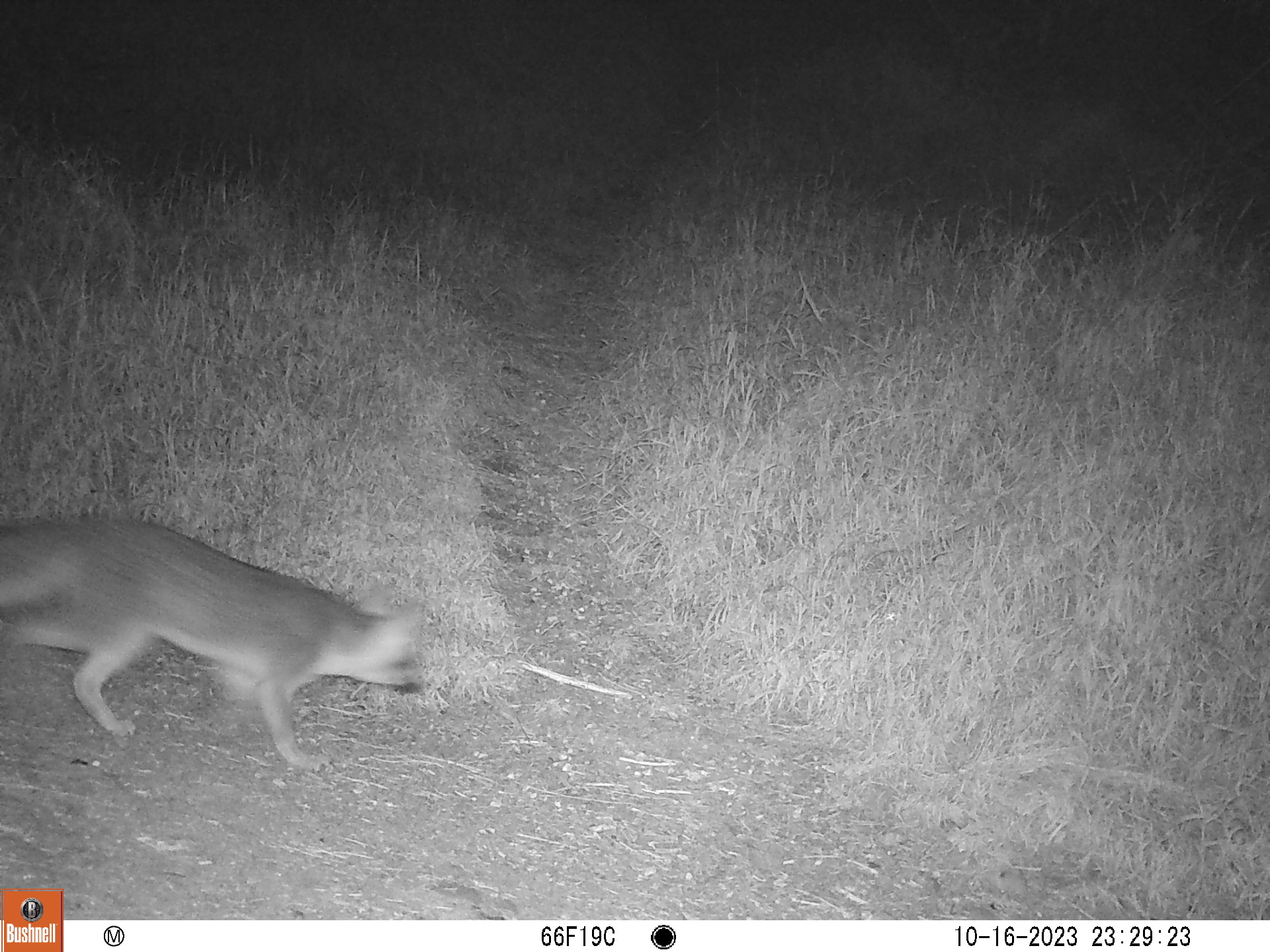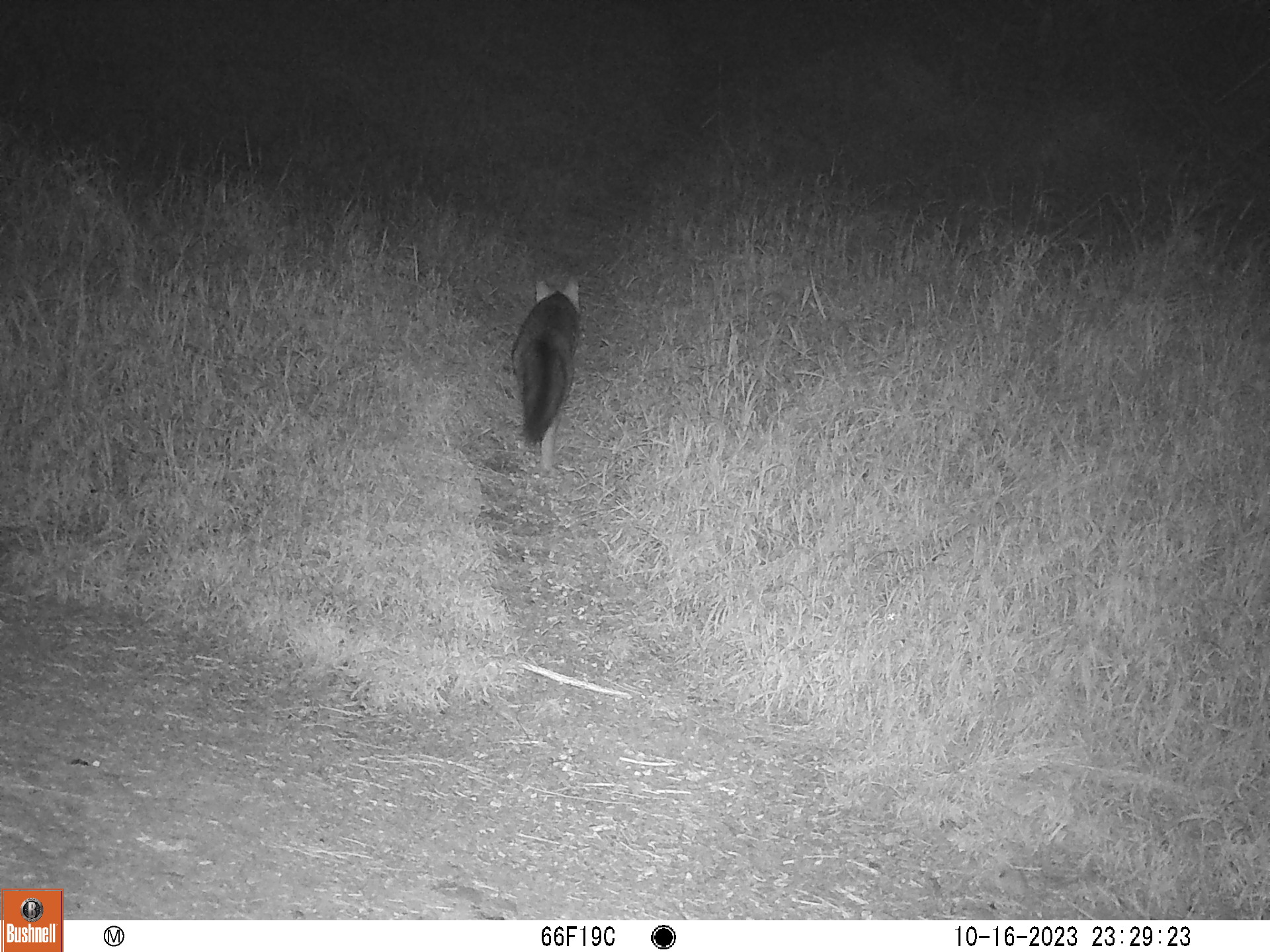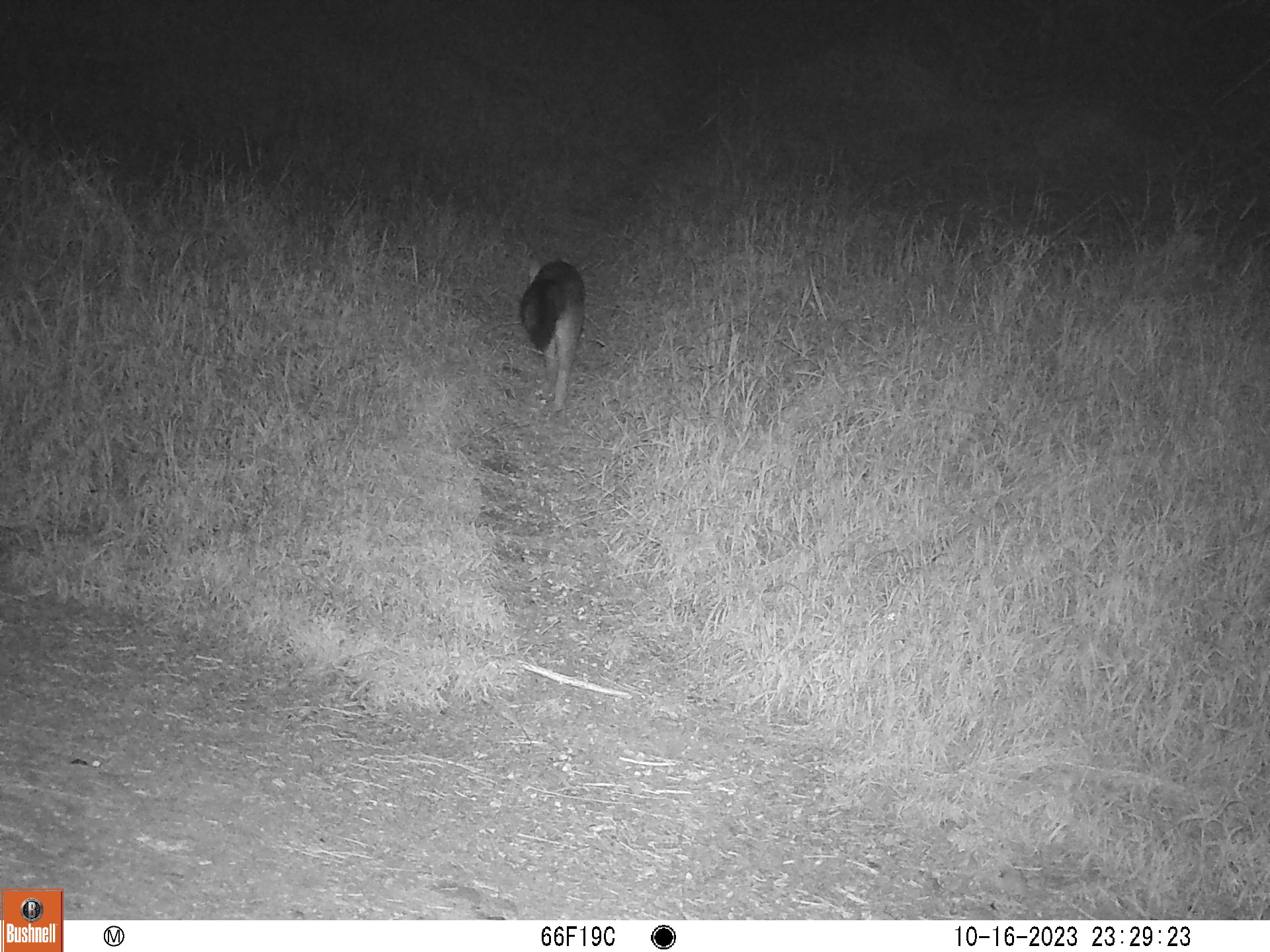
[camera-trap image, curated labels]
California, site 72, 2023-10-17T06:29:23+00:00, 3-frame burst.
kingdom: Animalia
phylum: Chordata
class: Mammalia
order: Carnivora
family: Canidae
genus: Urocyon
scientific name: Urocyon cinereoargenteus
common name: gray fox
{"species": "gray fox (Urocyon cinereoargenteus)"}